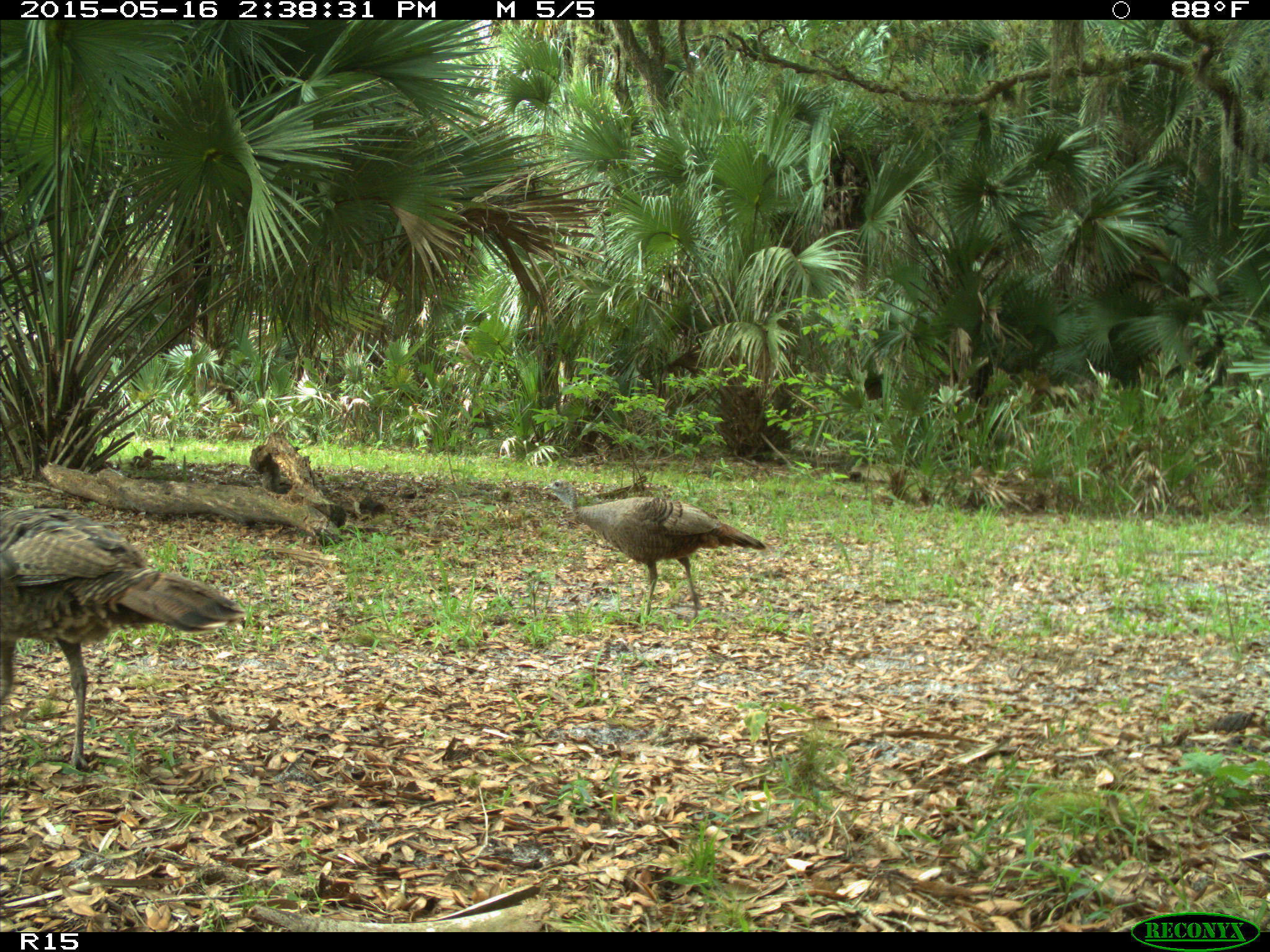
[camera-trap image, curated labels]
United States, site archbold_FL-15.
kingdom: Animalia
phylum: Chordata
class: Aves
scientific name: Aves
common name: birds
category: unidentified bird